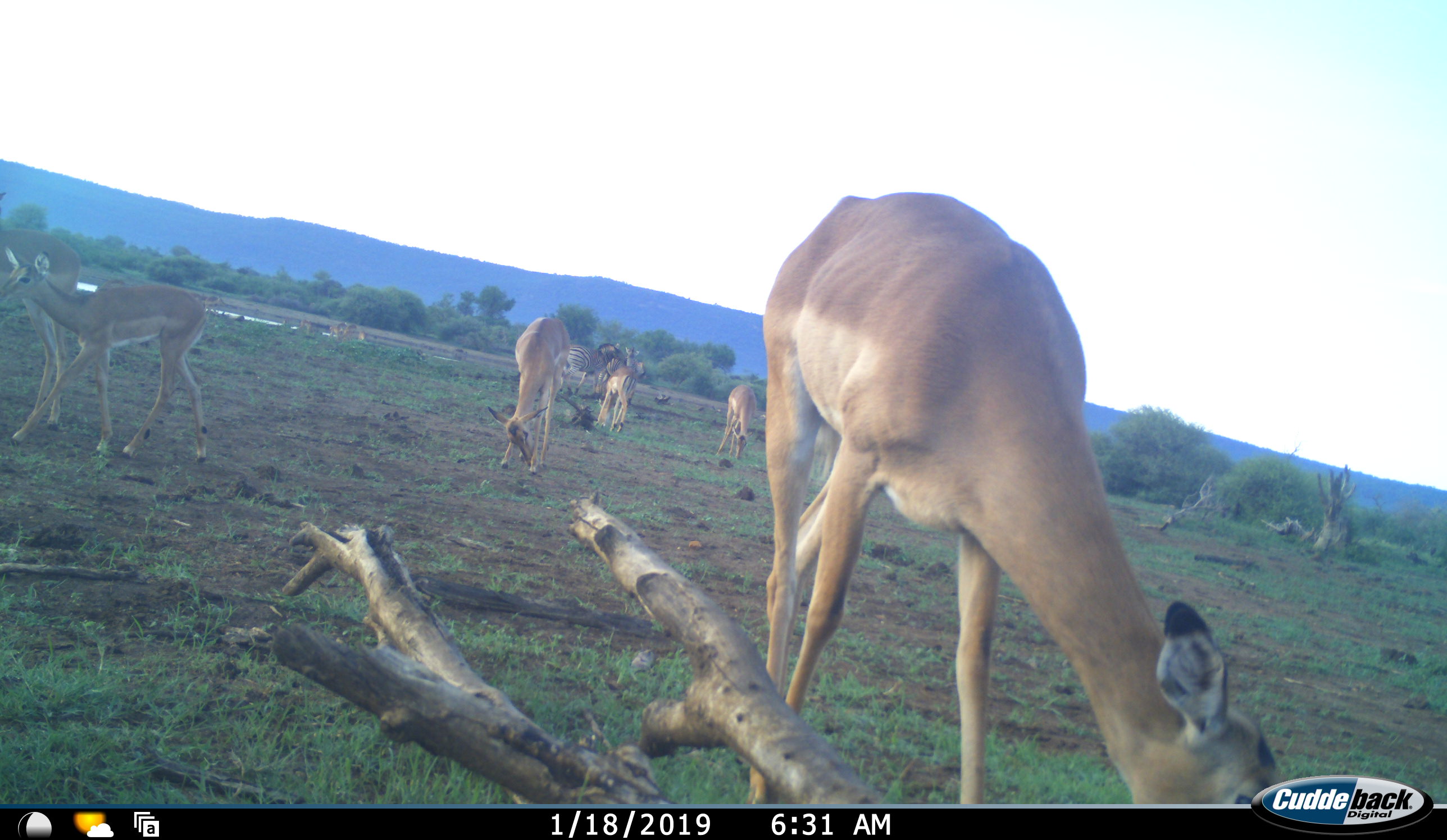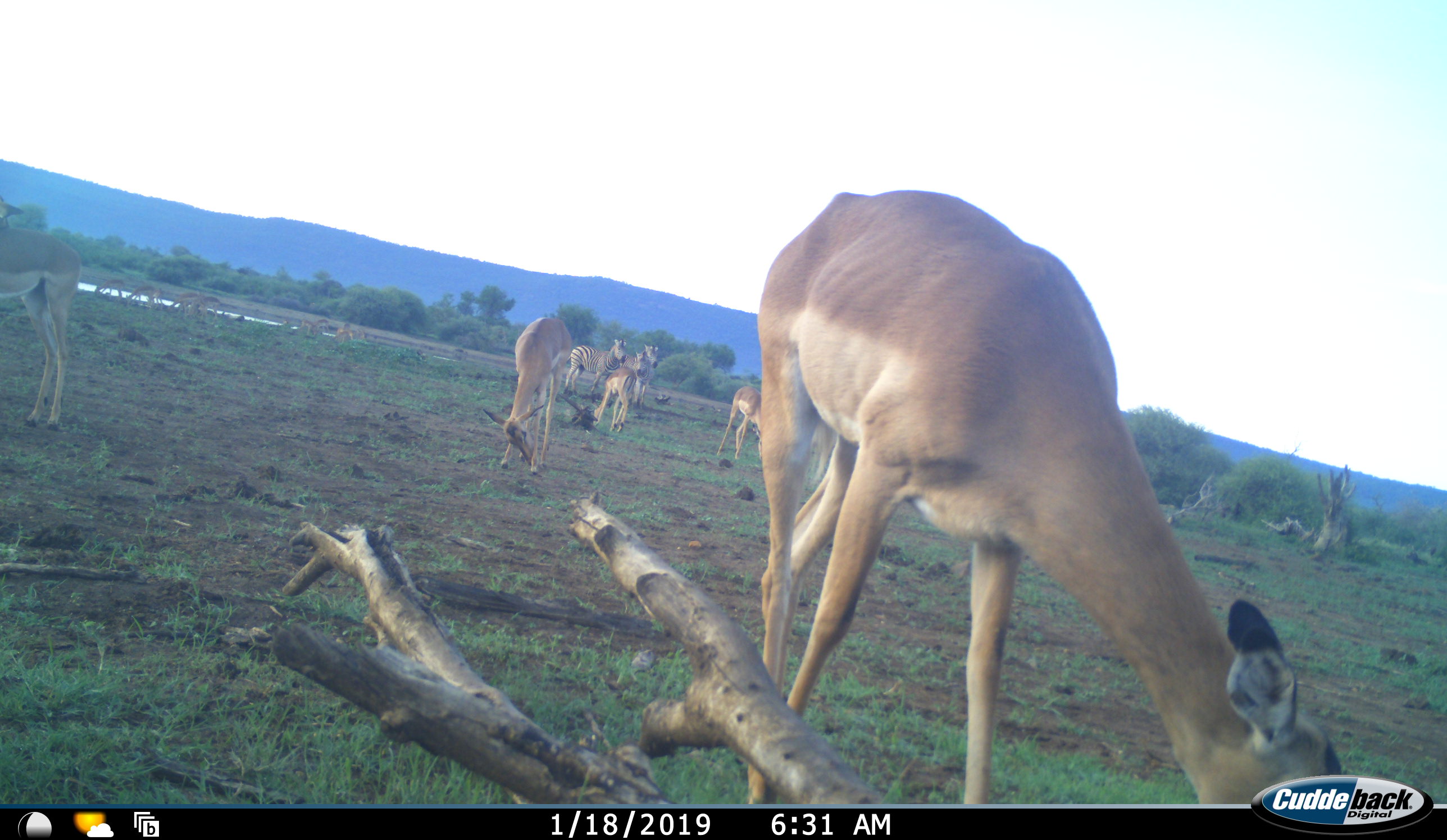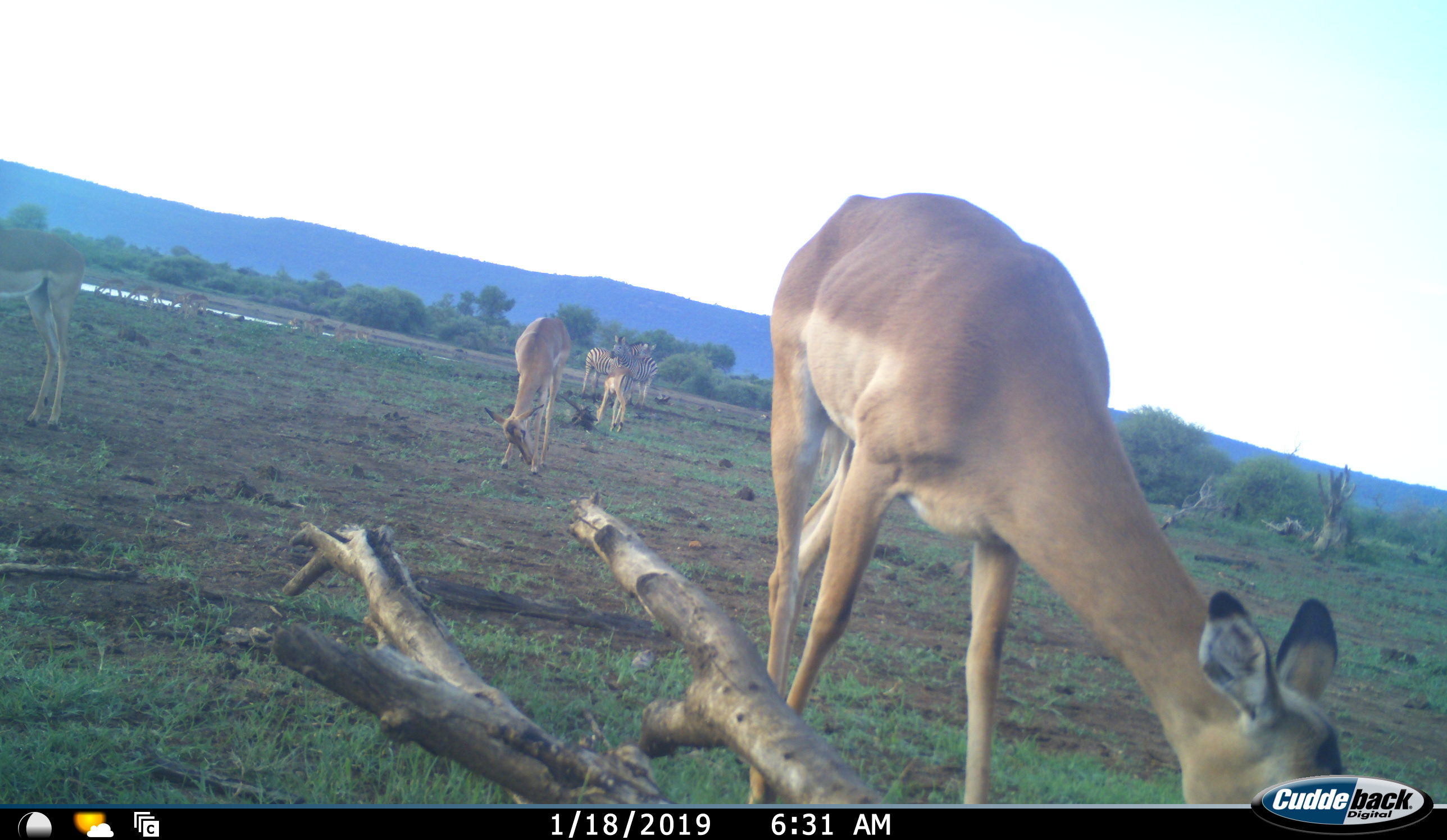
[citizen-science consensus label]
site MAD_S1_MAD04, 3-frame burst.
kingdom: Animalia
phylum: Chordata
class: Mammalia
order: Artiodactyla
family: Bovidae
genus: Aepyceros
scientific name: Aepyceros melampus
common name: impala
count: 9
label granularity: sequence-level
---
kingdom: Animalia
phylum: Chordata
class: Mammalia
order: Perissodactyla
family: Equidae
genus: Equus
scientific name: Equus quagga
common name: plains zebra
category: zebraplains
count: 2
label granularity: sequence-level